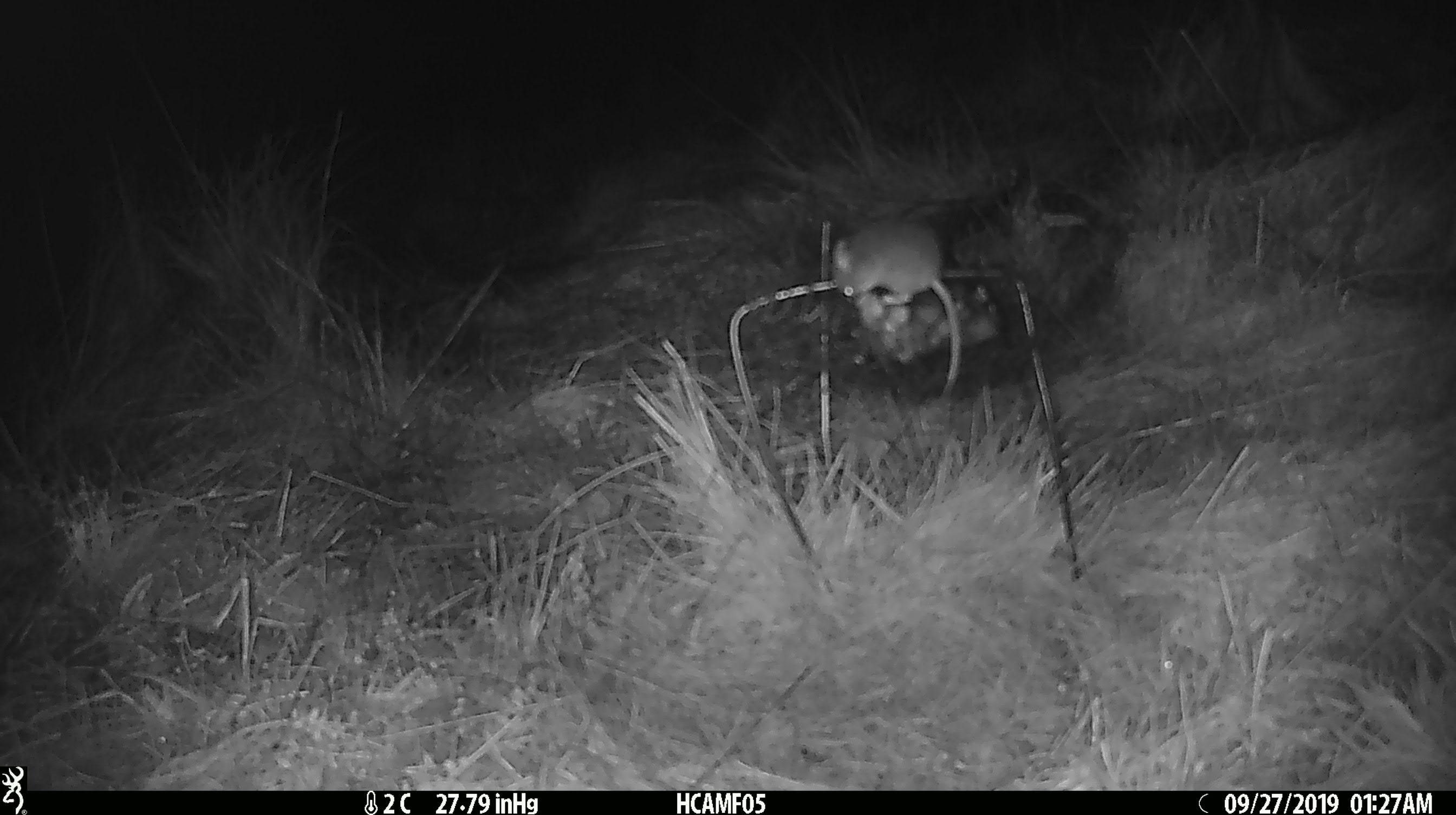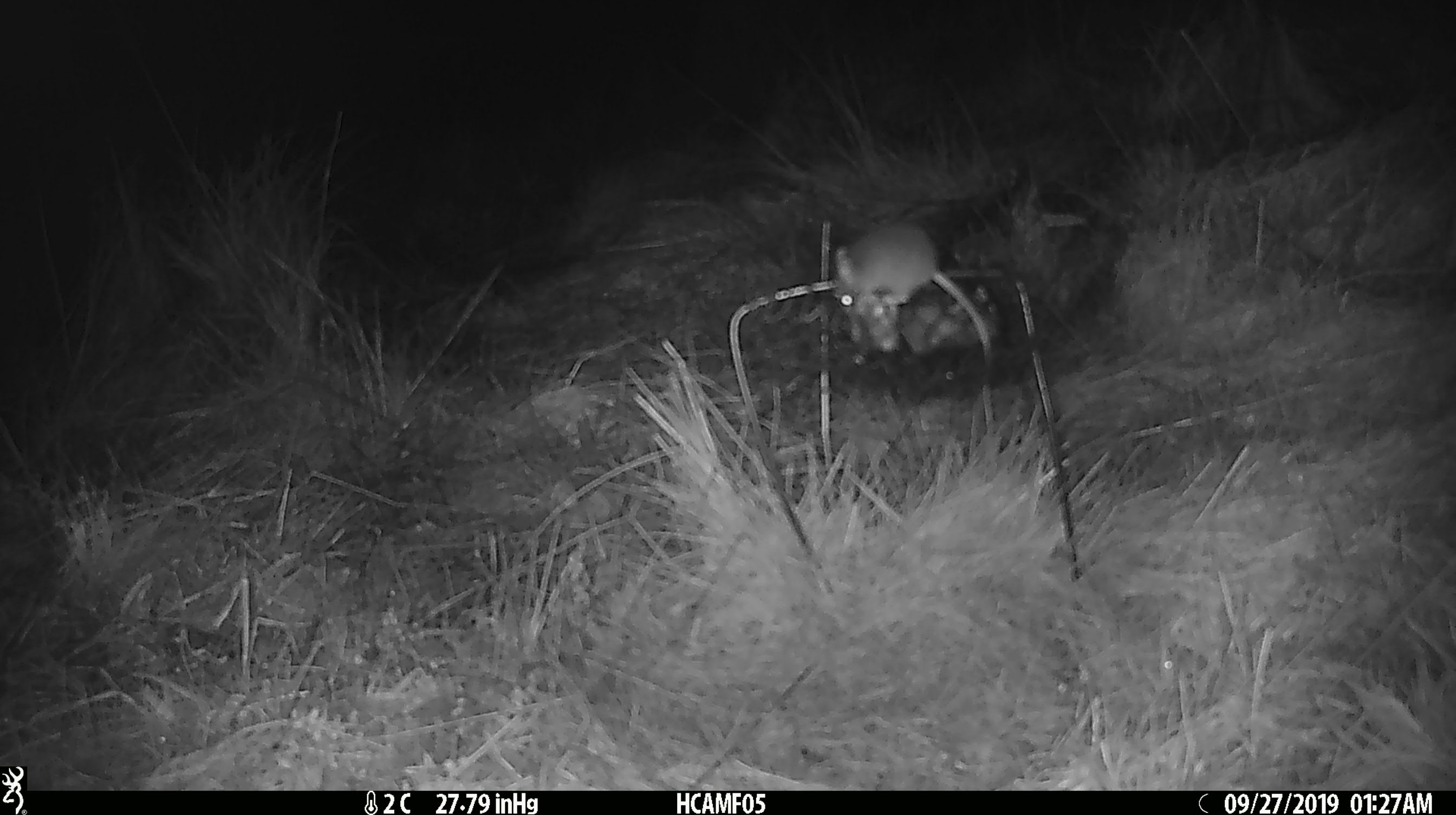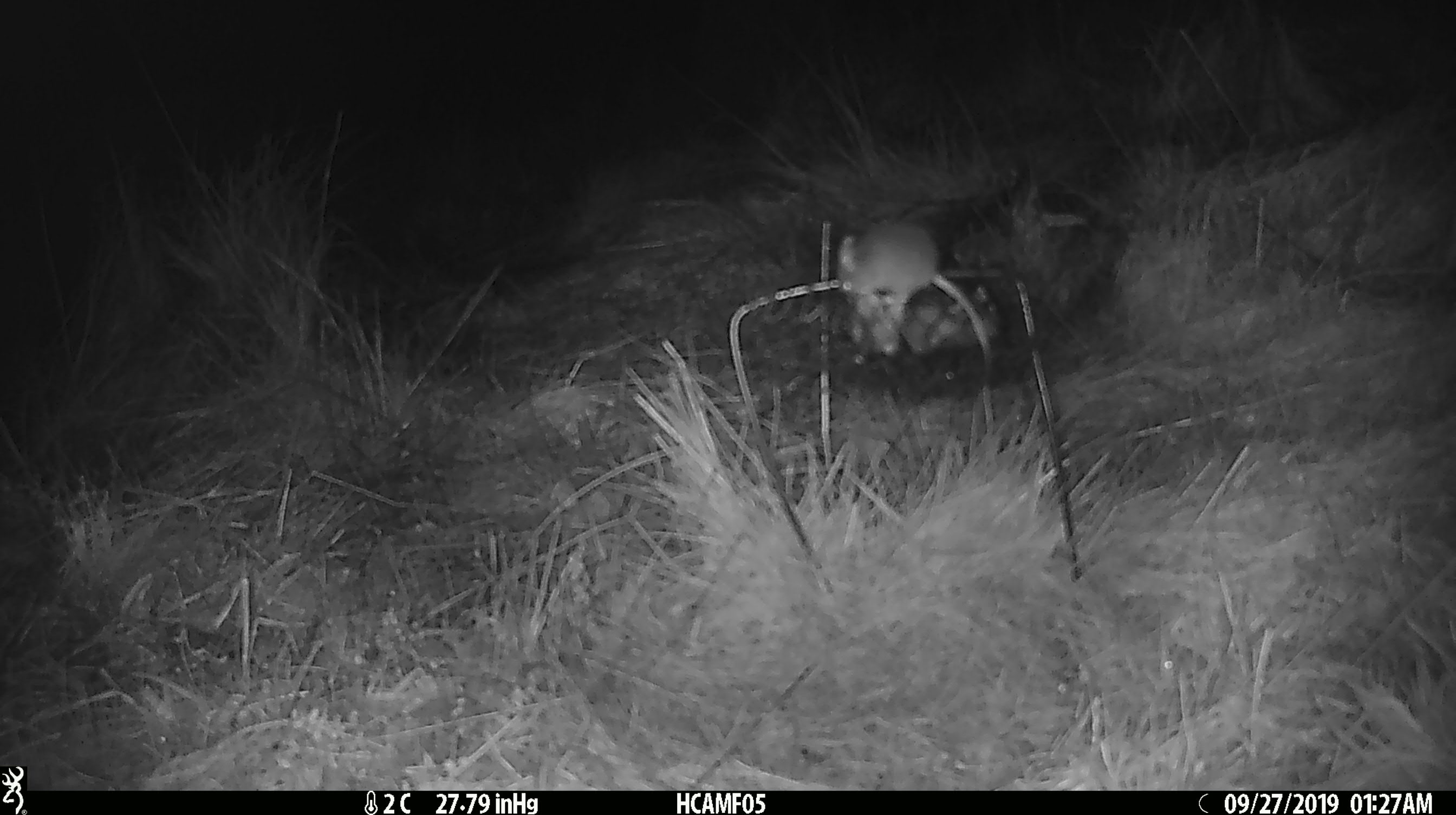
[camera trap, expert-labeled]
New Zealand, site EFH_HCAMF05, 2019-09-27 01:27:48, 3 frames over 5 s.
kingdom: Animalia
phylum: Chordata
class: Mammalia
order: Rodentia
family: Muridae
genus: Mus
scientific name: Mus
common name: mouse